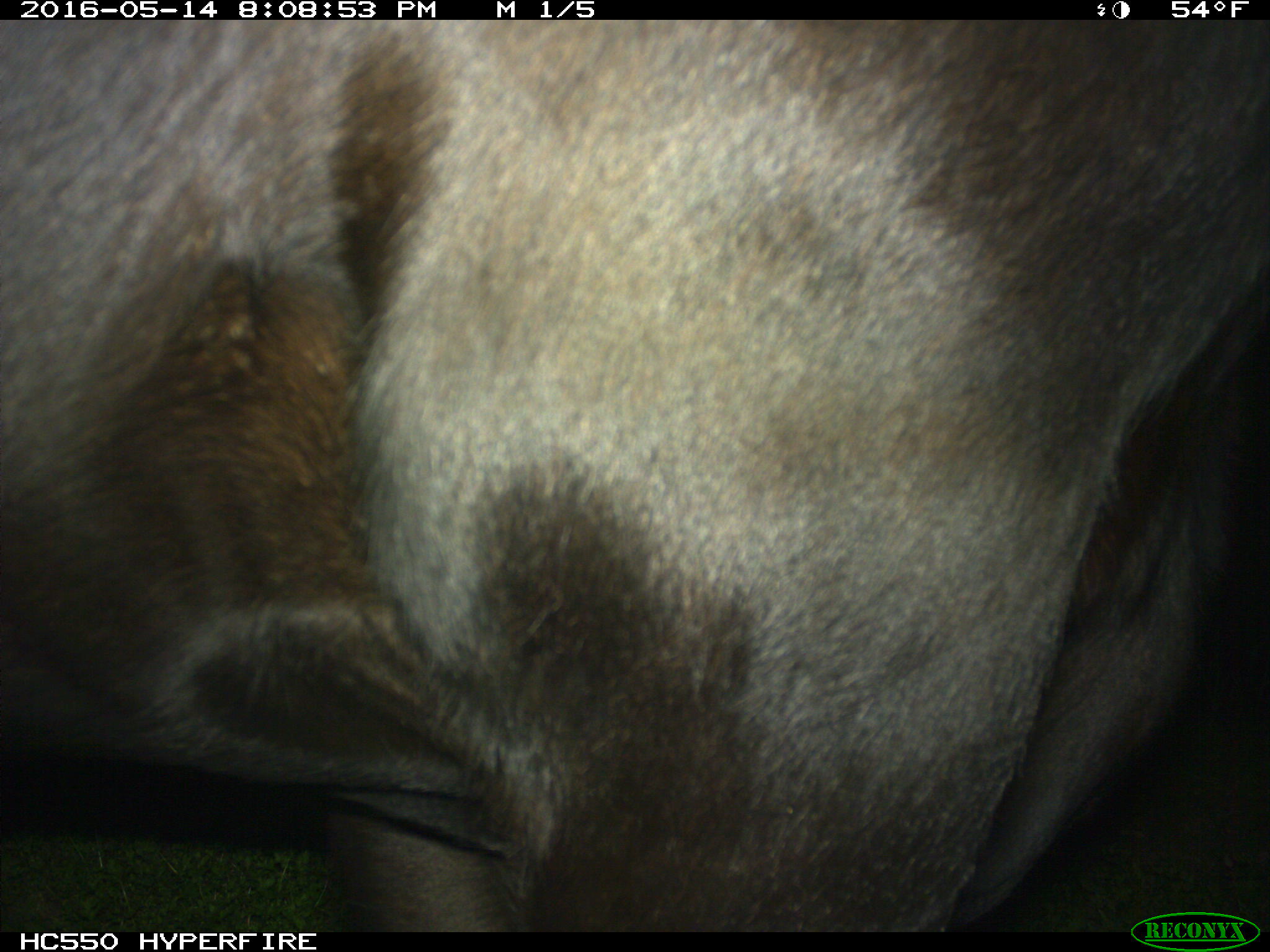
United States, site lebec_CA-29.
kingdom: Animalia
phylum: Chordata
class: Mammalia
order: Artiodactyla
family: Bovidae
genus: Bos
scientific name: Bos taurus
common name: domestic cow